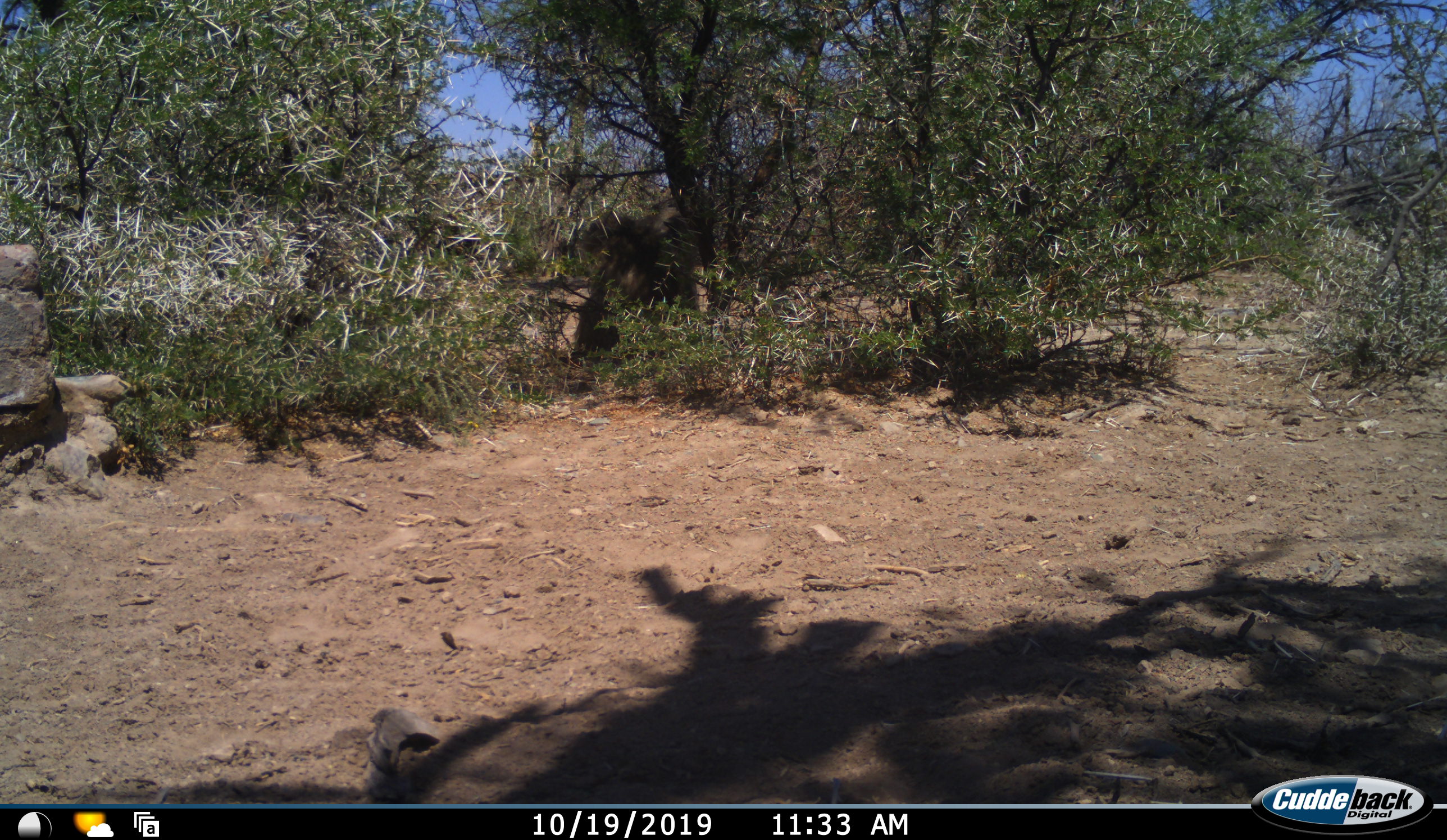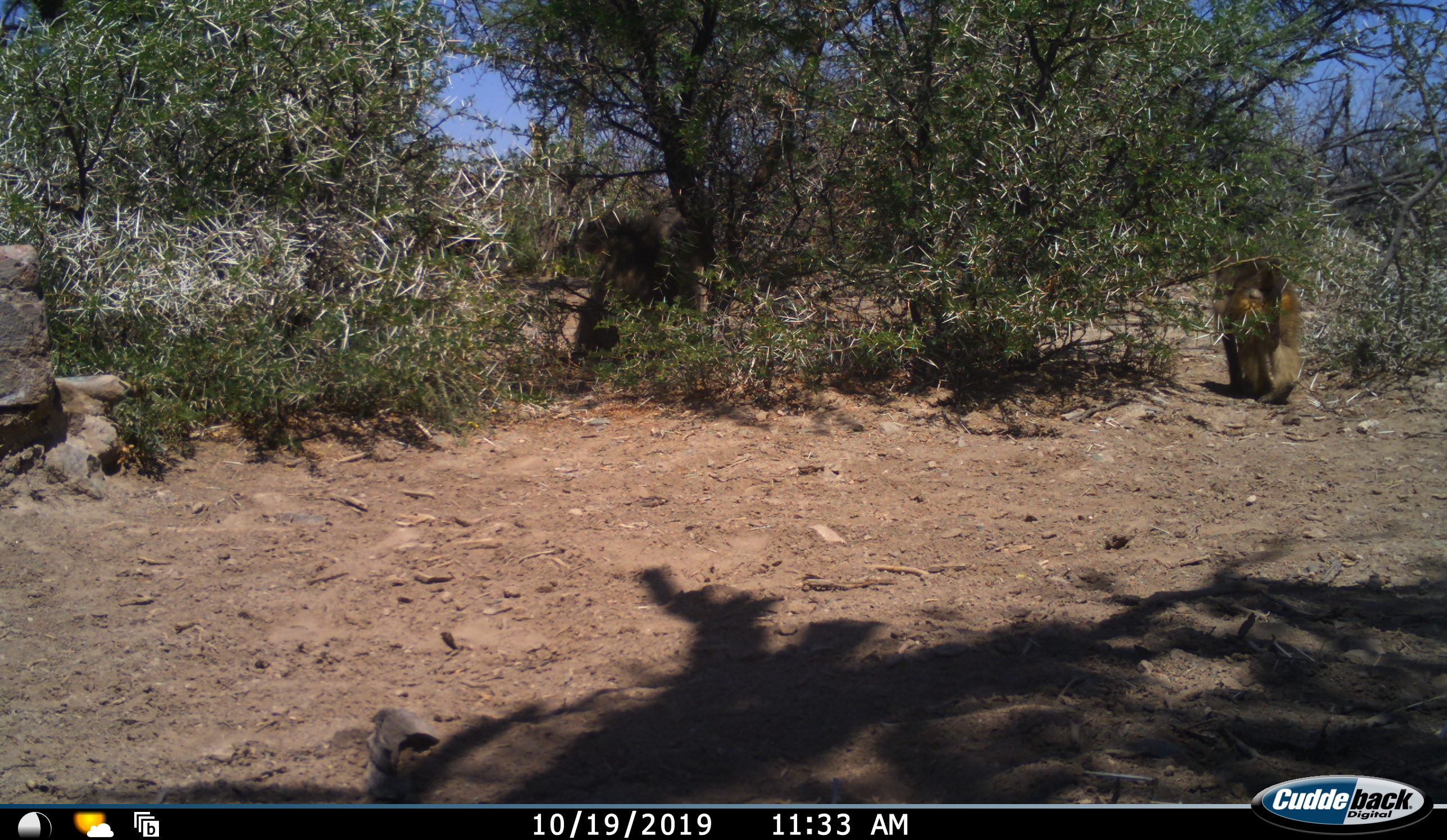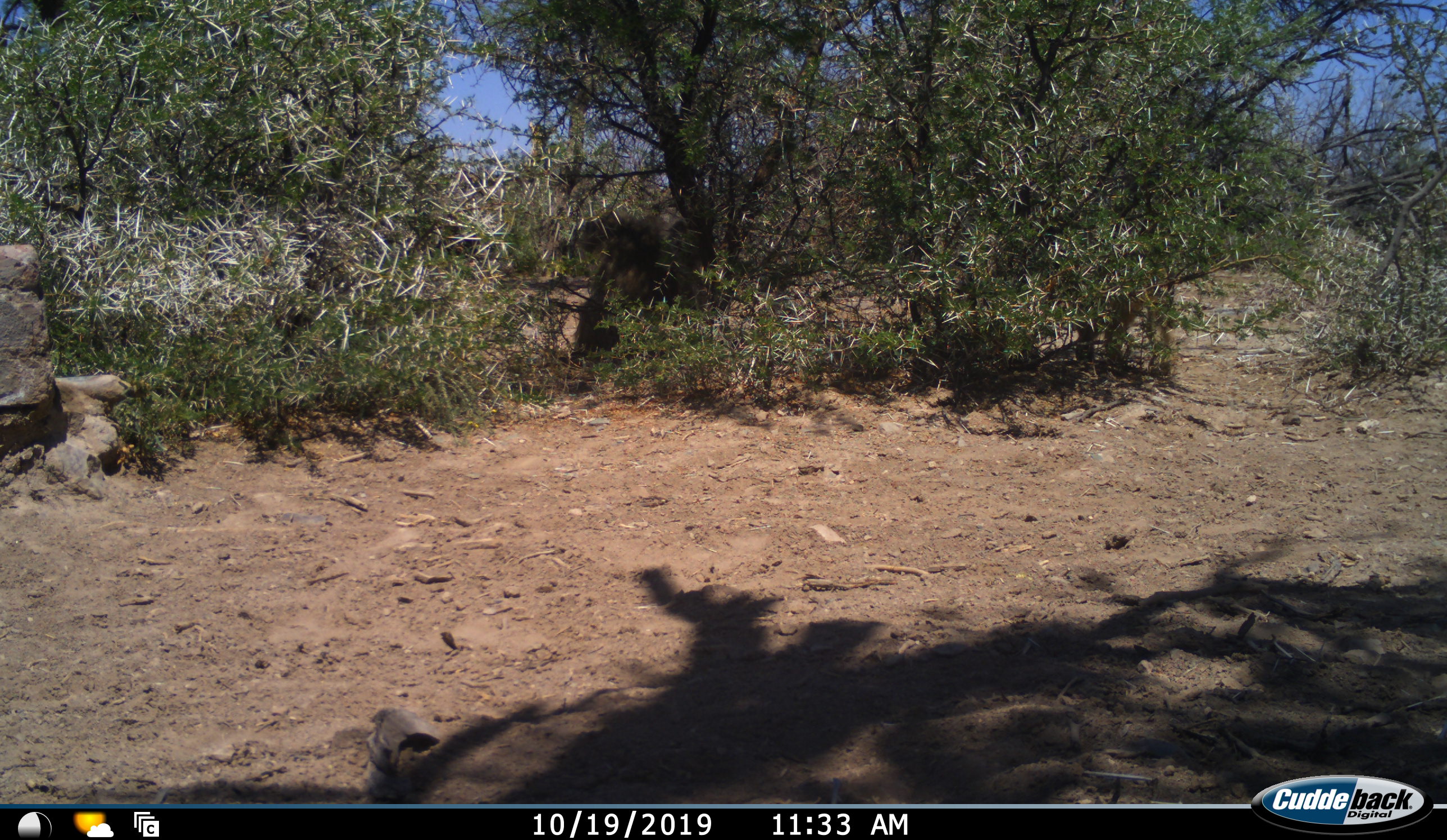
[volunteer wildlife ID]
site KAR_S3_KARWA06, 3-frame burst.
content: unidentified animal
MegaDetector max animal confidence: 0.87